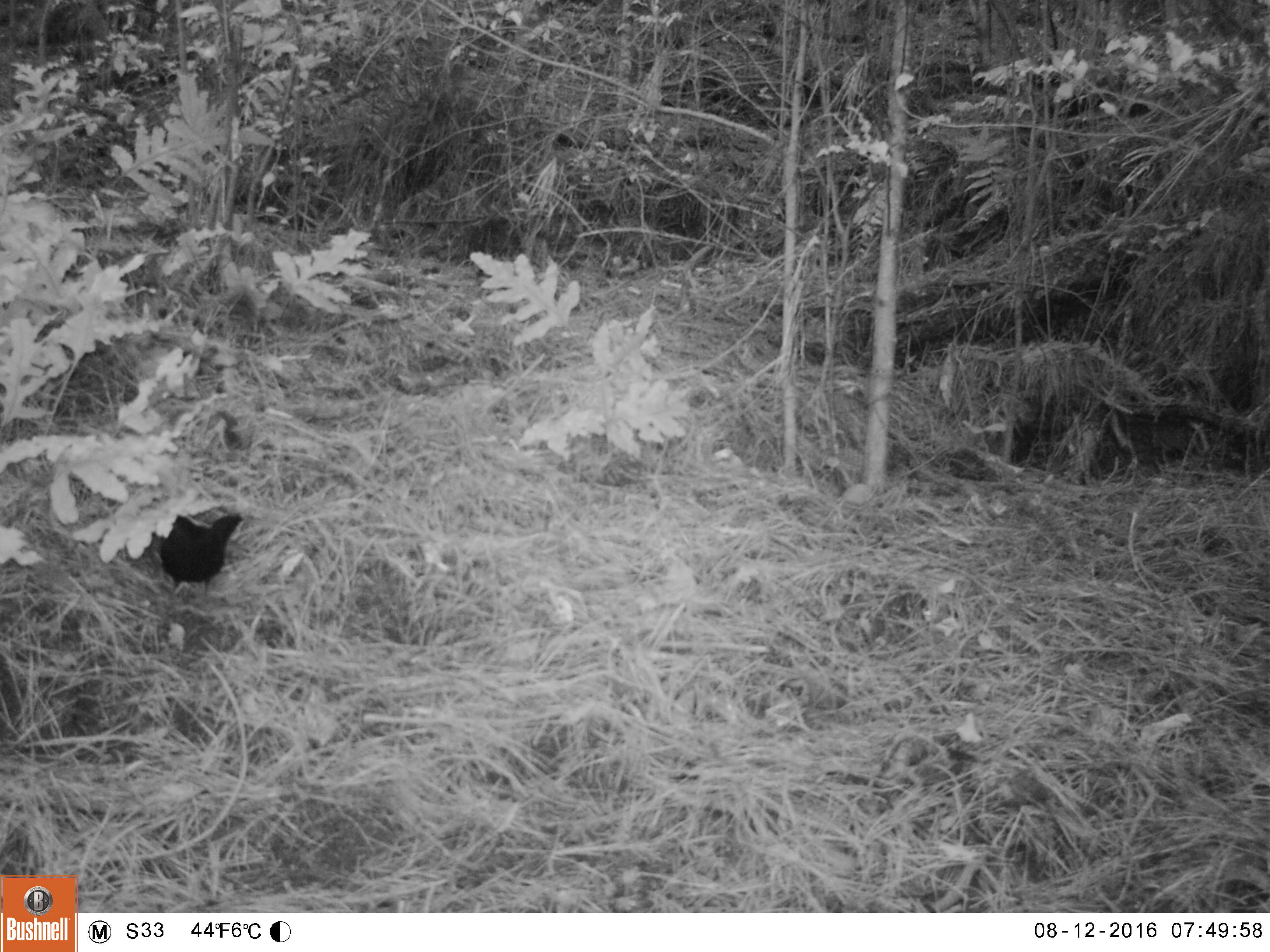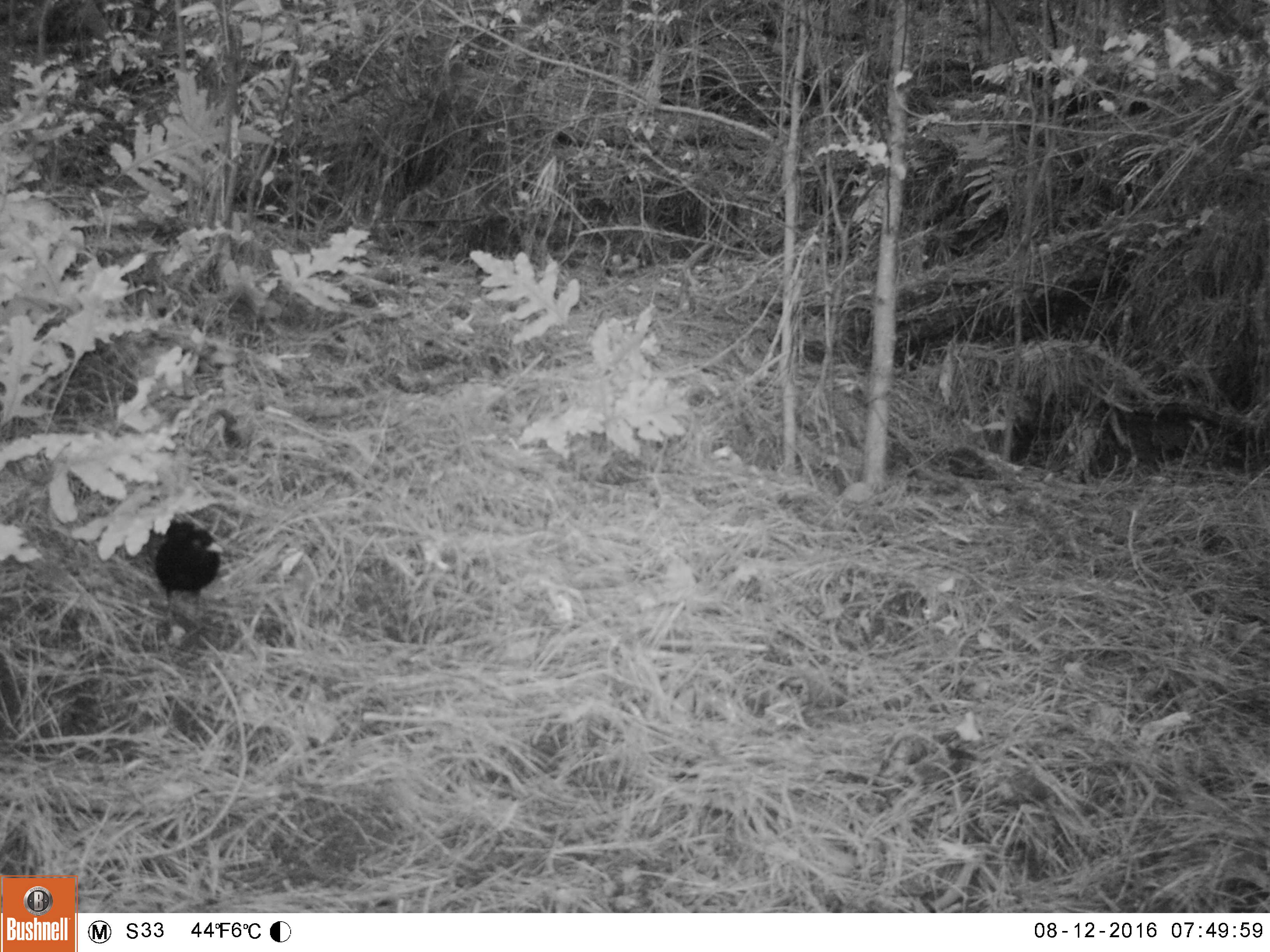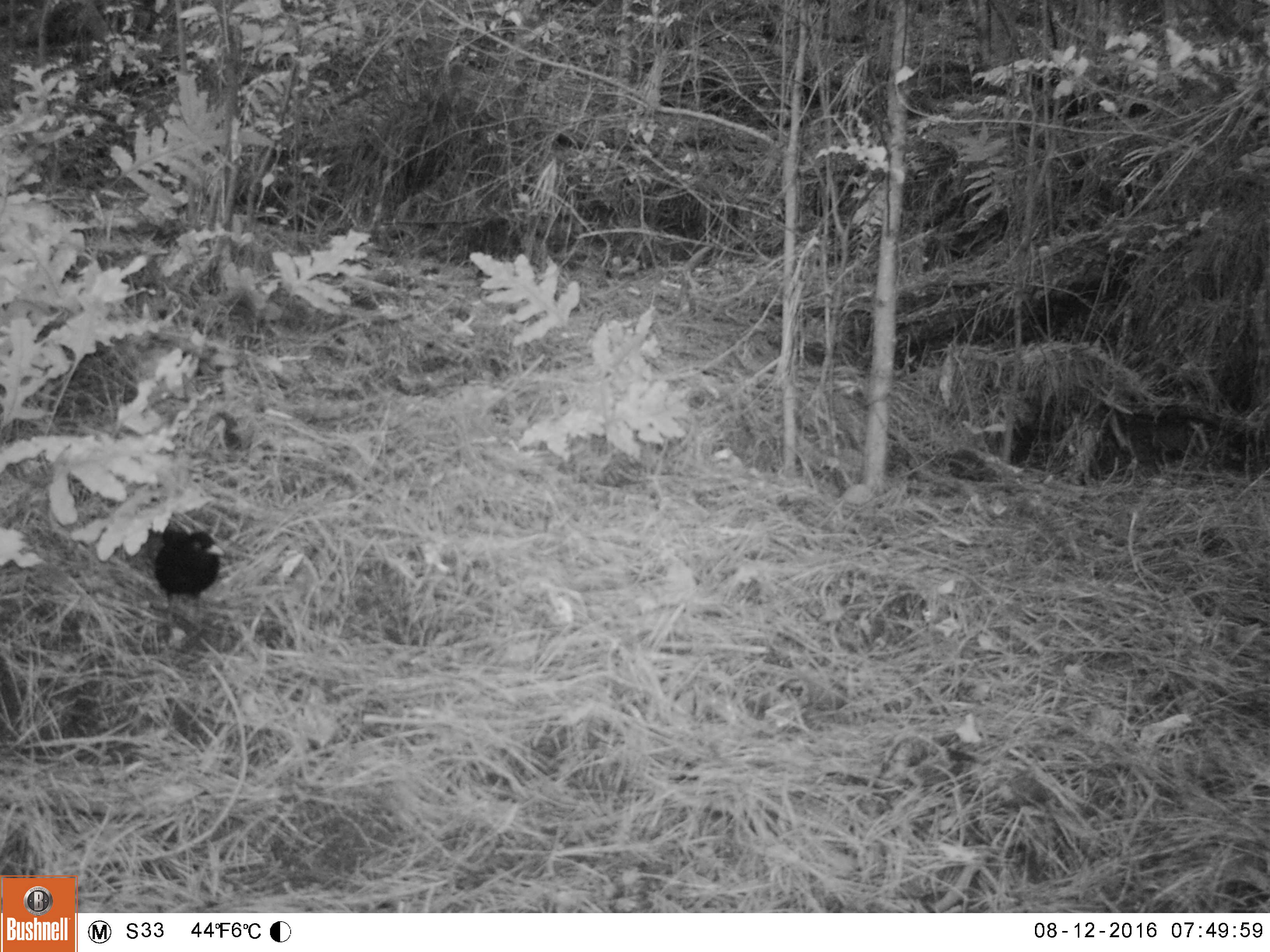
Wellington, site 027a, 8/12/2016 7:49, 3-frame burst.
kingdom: Animalia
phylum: Chordata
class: Aves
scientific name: Aves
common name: bird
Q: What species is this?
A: Bird (Aves).